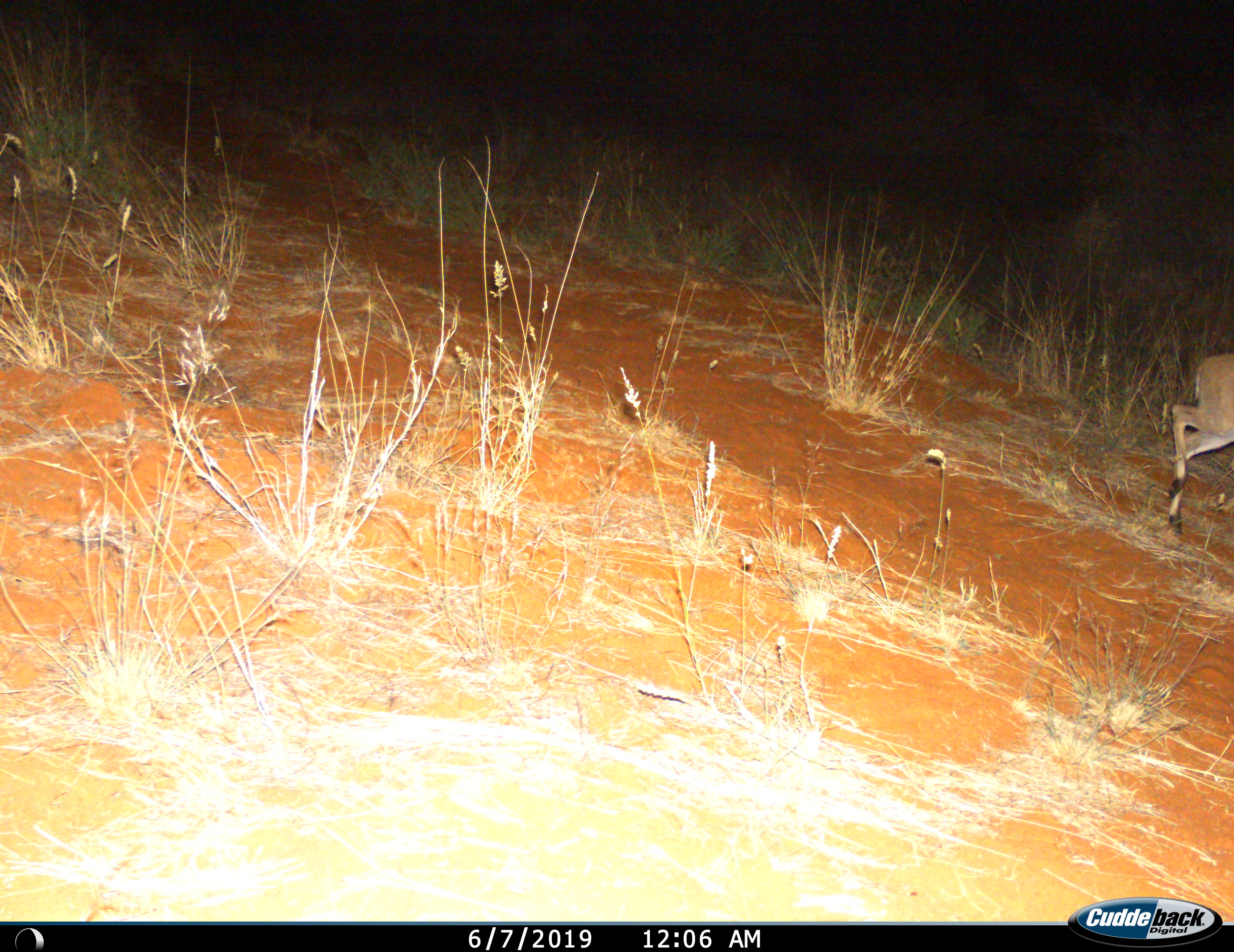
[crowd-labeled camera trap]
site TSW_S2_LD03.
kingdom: Animalia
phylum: Chordata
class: Mammalia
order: Artiodactyla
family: Bovidae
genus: Sylvicapra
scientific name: Sylvicapra grimmia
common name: common duiker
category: duikercommongrey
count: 1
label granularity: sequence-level